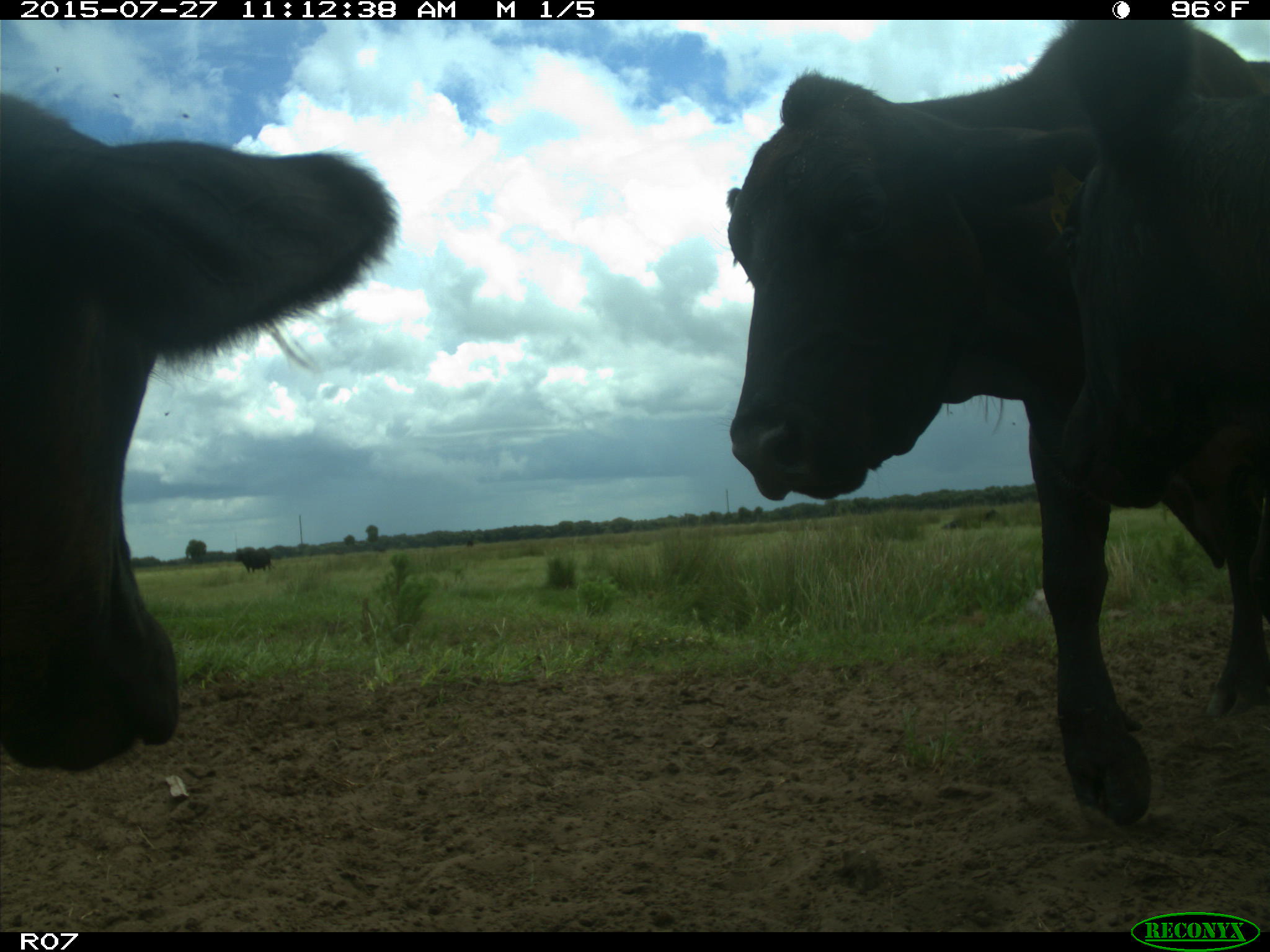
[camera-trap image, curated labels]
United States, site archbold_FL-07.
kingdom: Animalia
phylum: Chordata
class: Mammalia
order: Artiodactyla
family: Bovidae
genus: Bos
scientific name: Bos taurus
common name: domestic cow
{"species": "Bos taurus (domestic cow)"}